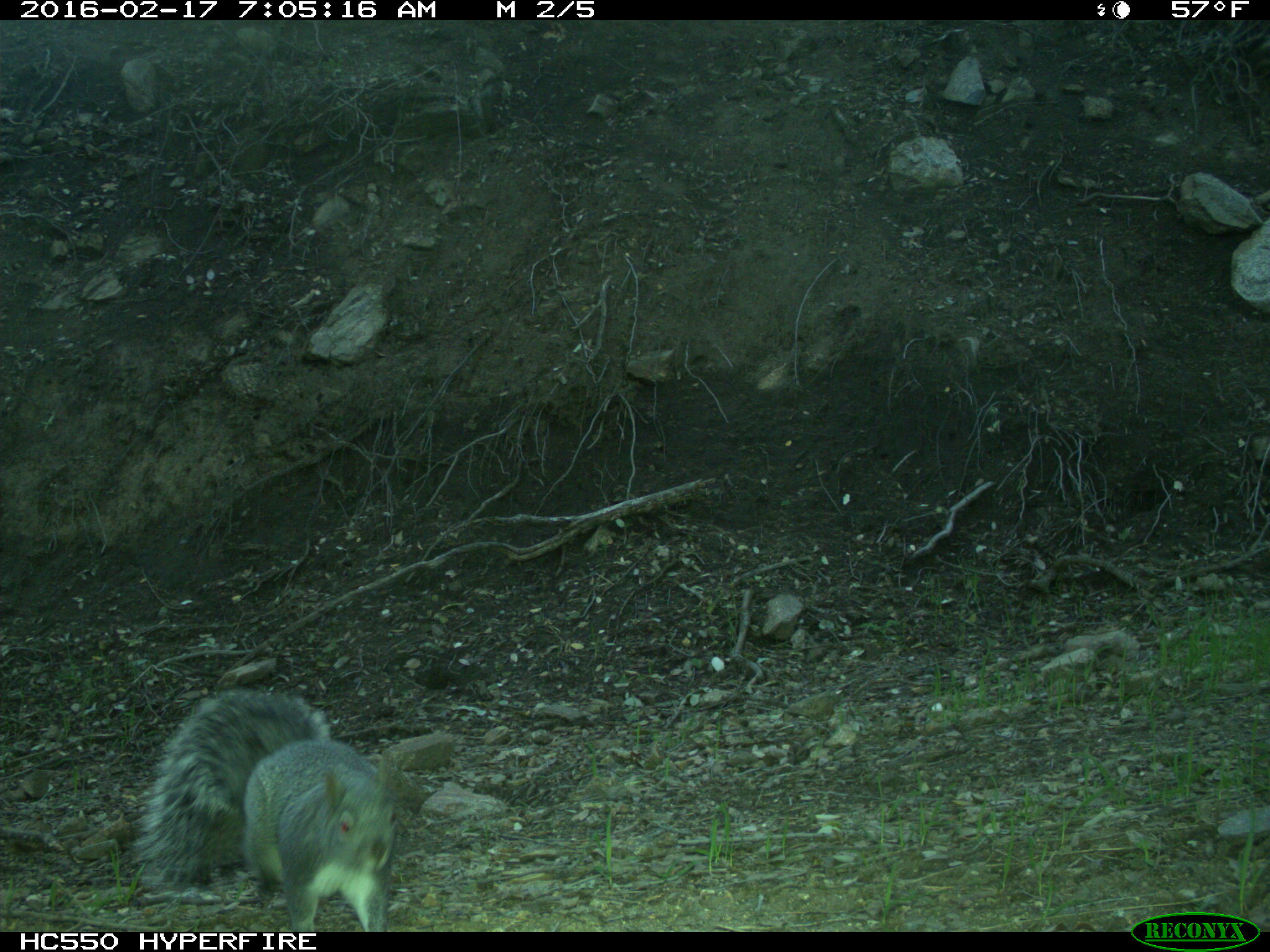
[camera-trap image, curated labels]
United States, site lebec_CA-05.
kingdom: Animalia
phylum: Chordata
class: Mammalia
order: Rodentia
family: Sciuridae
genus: Sciurus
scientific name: Sciurus carolinensis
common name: eastern gray squirrel